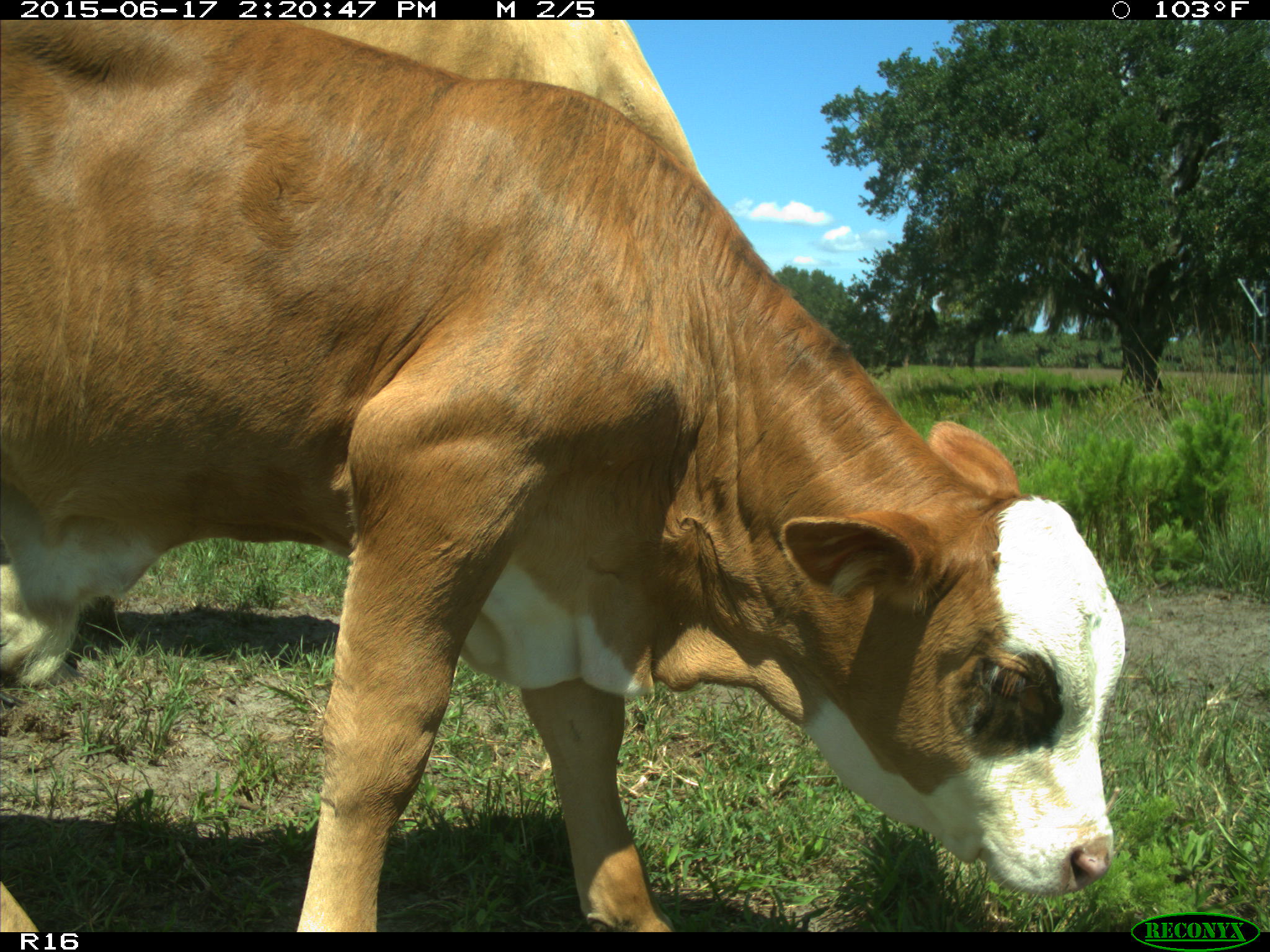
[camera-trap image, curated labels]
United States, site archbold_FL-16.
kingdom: Animalia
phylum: Chordata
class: Mammalia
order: Artiodactyla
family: Bovidae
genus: Bos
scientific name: Bos taurus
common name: domestic cow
Bos taurus (domestic cow).